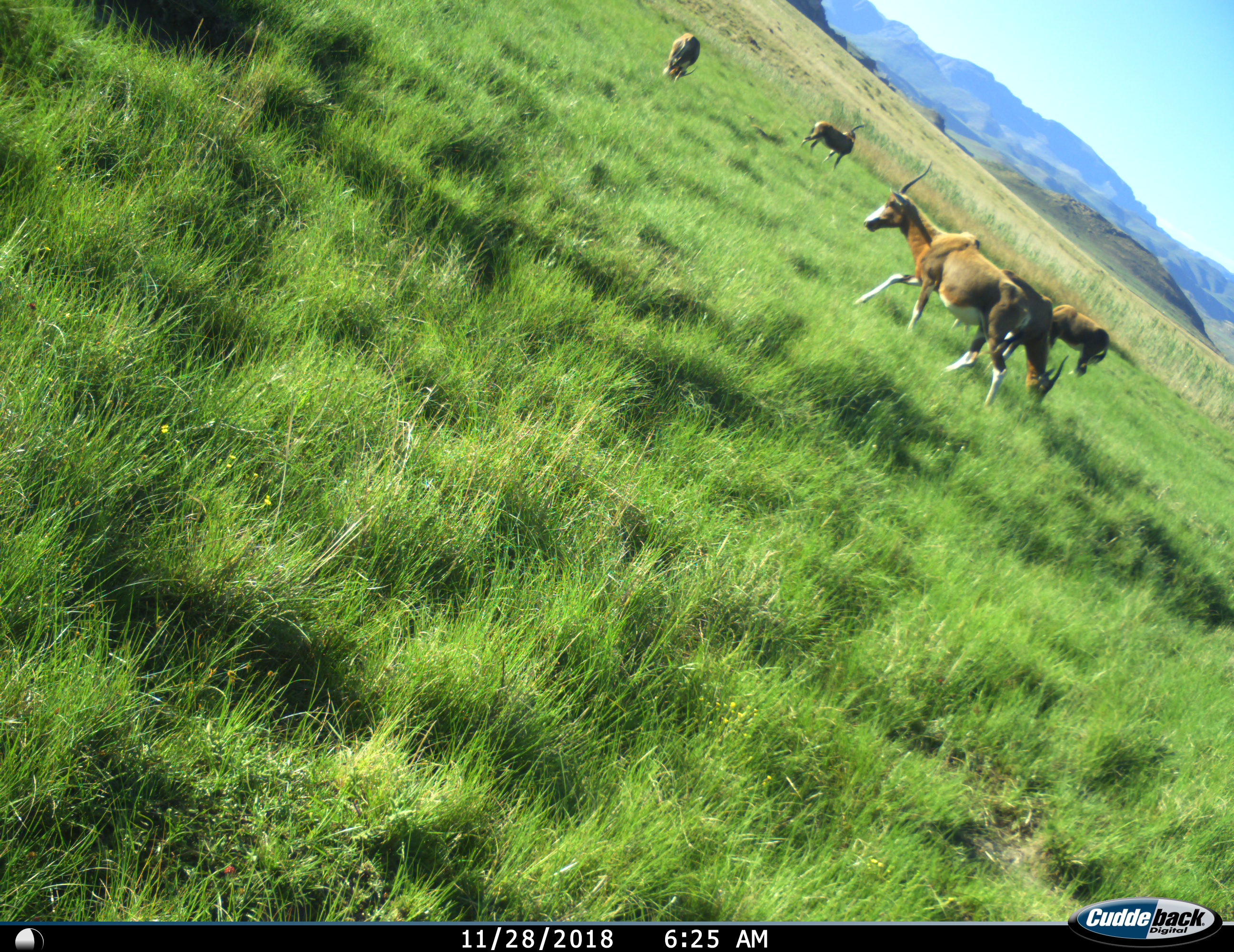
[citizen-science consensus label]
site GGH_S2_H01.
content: unidentified animal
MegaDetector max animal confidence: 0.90